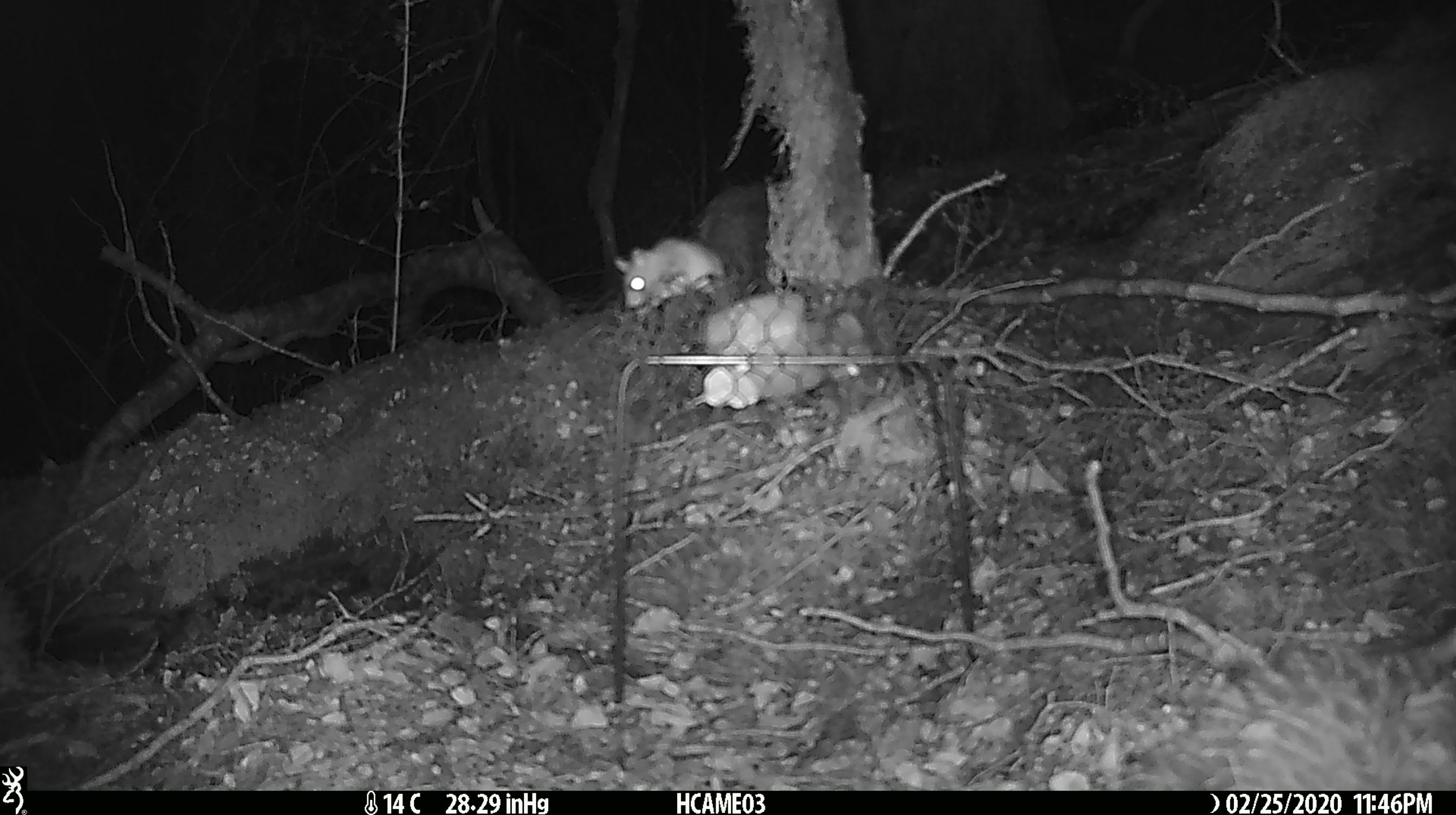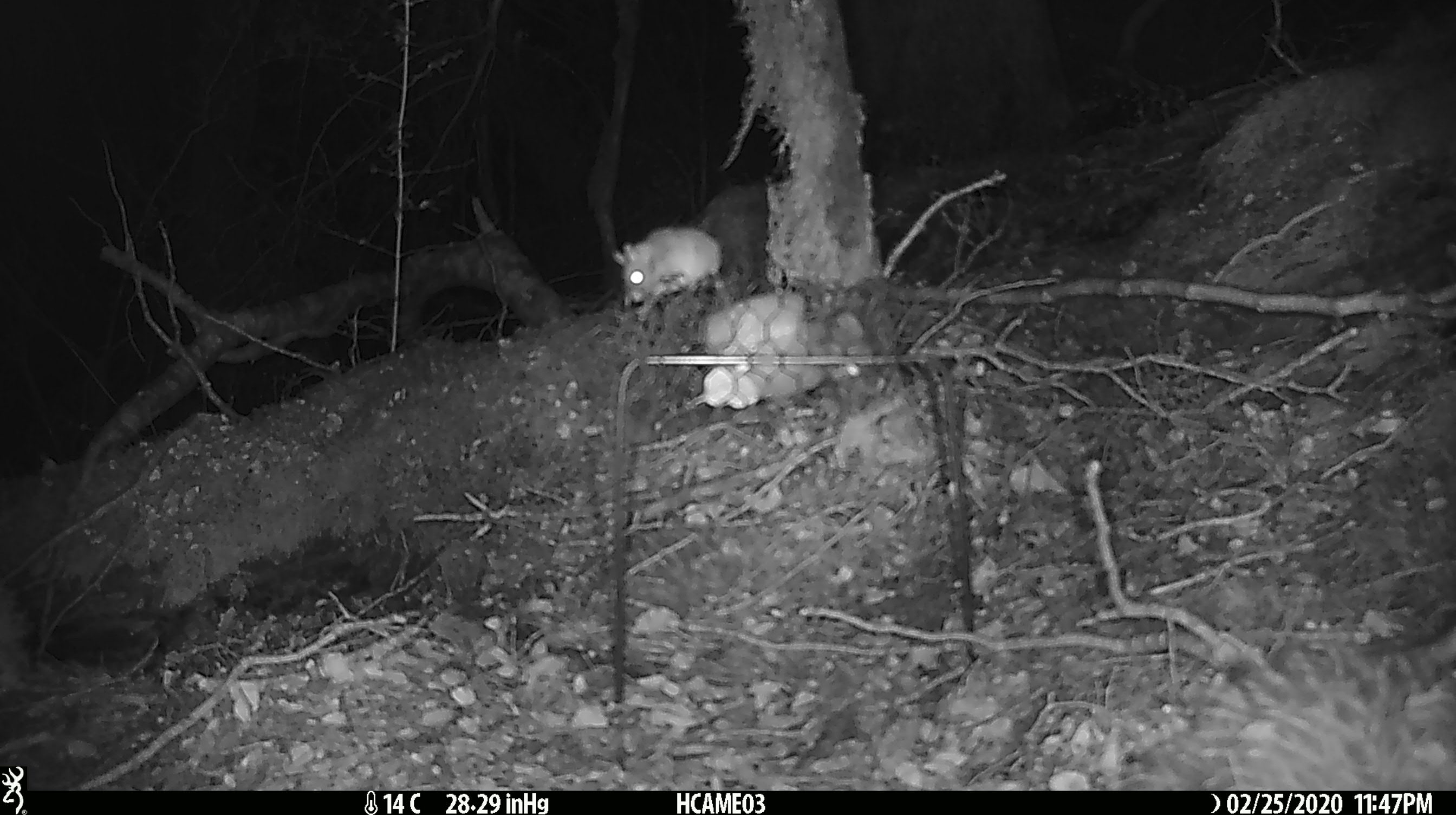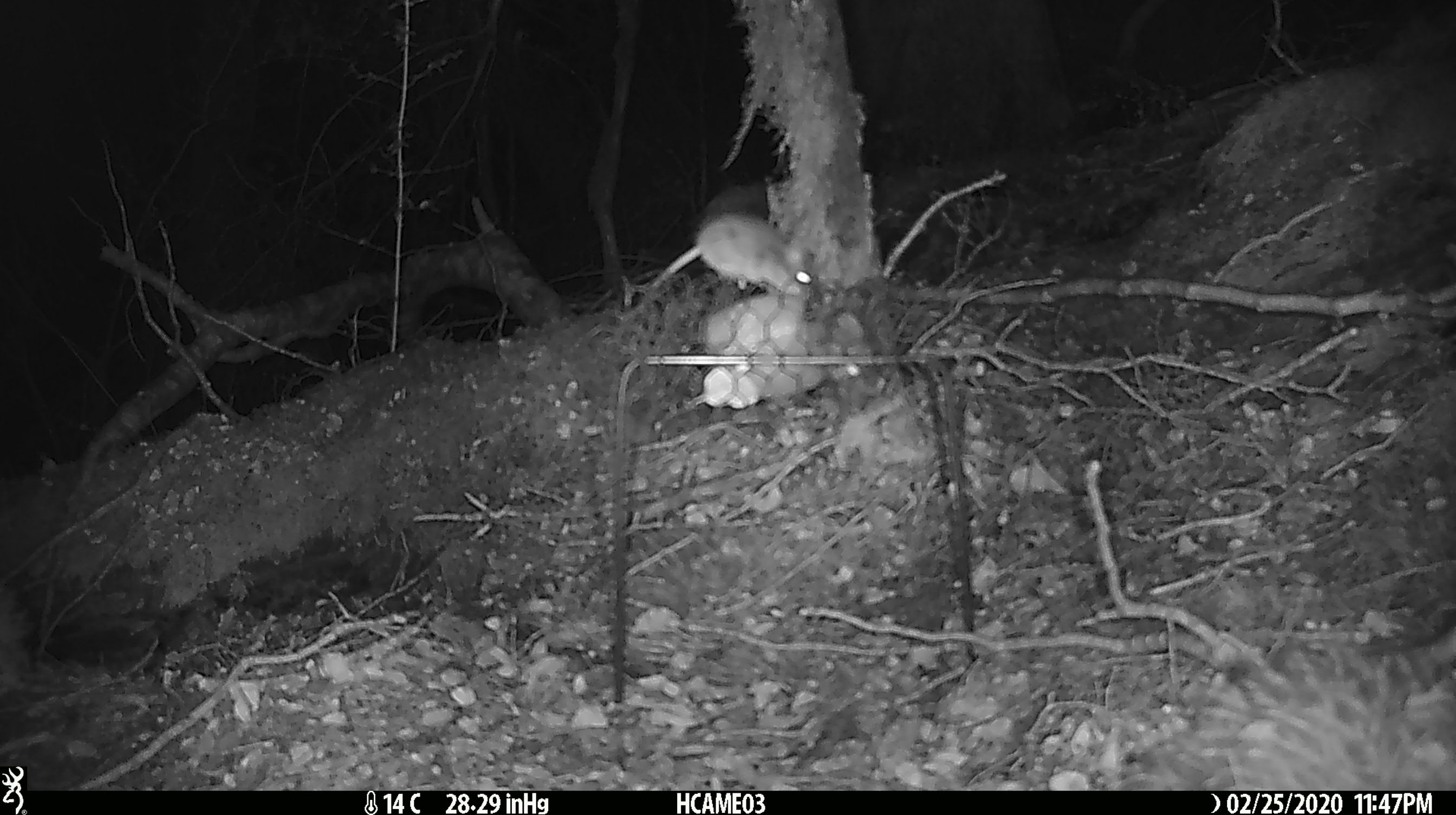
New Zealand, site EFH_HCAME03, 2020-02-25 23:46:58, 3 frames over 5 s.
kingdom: Animalia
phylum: Chordata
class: Mammalia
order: Rodentia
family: Muridae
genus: Mus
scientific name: Mus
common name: mouse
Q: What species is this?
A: Mouse (Mus).